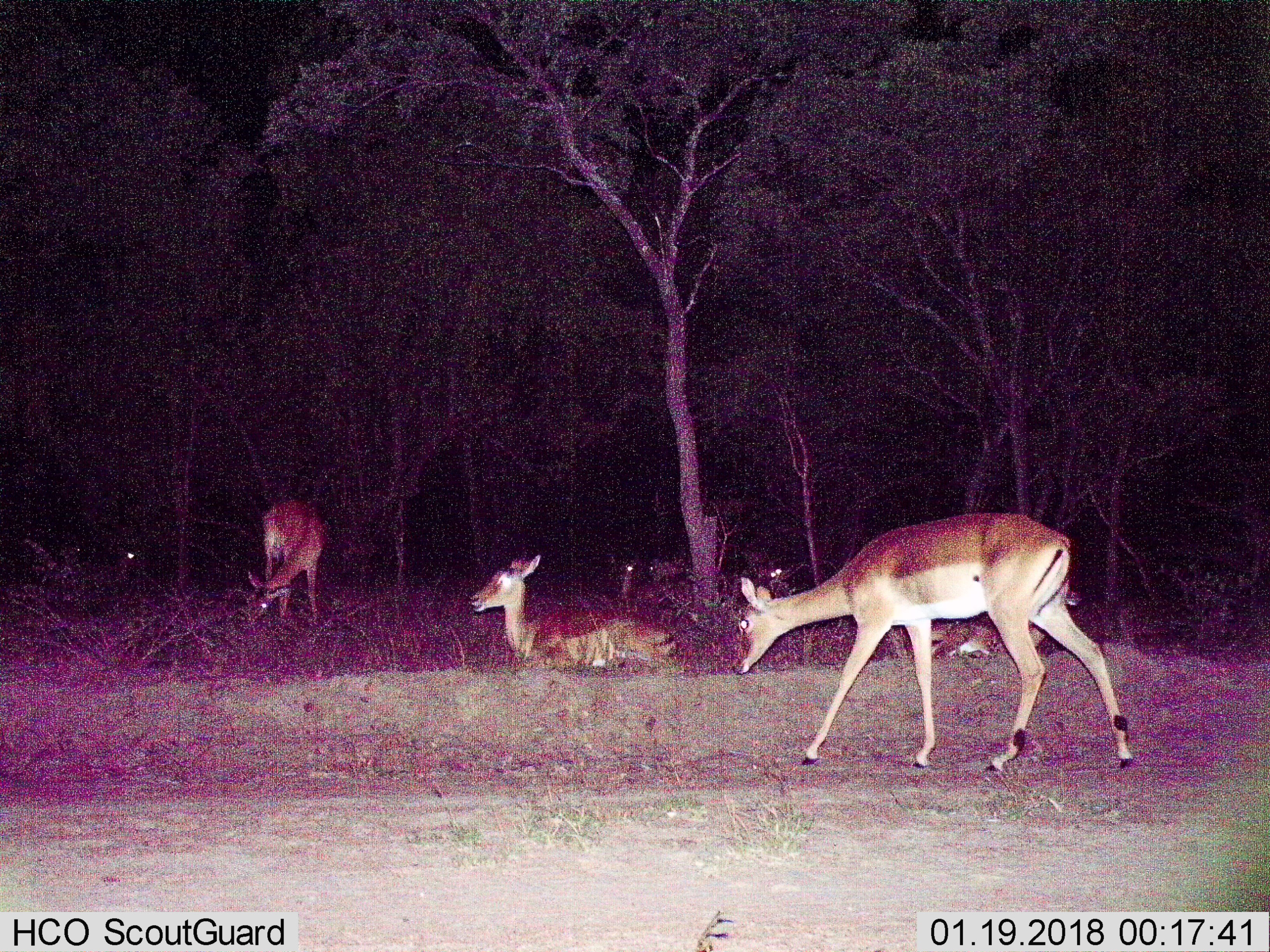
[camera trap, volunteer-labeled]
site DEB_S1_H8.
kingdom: Animalia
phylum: Chordata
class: Mammalia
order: Artiodactyla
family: Bovidae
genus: Aepyceros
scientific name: Aepyceros melampus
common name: impala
Impala (Aepyceros melampus), count 7. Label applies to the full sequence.